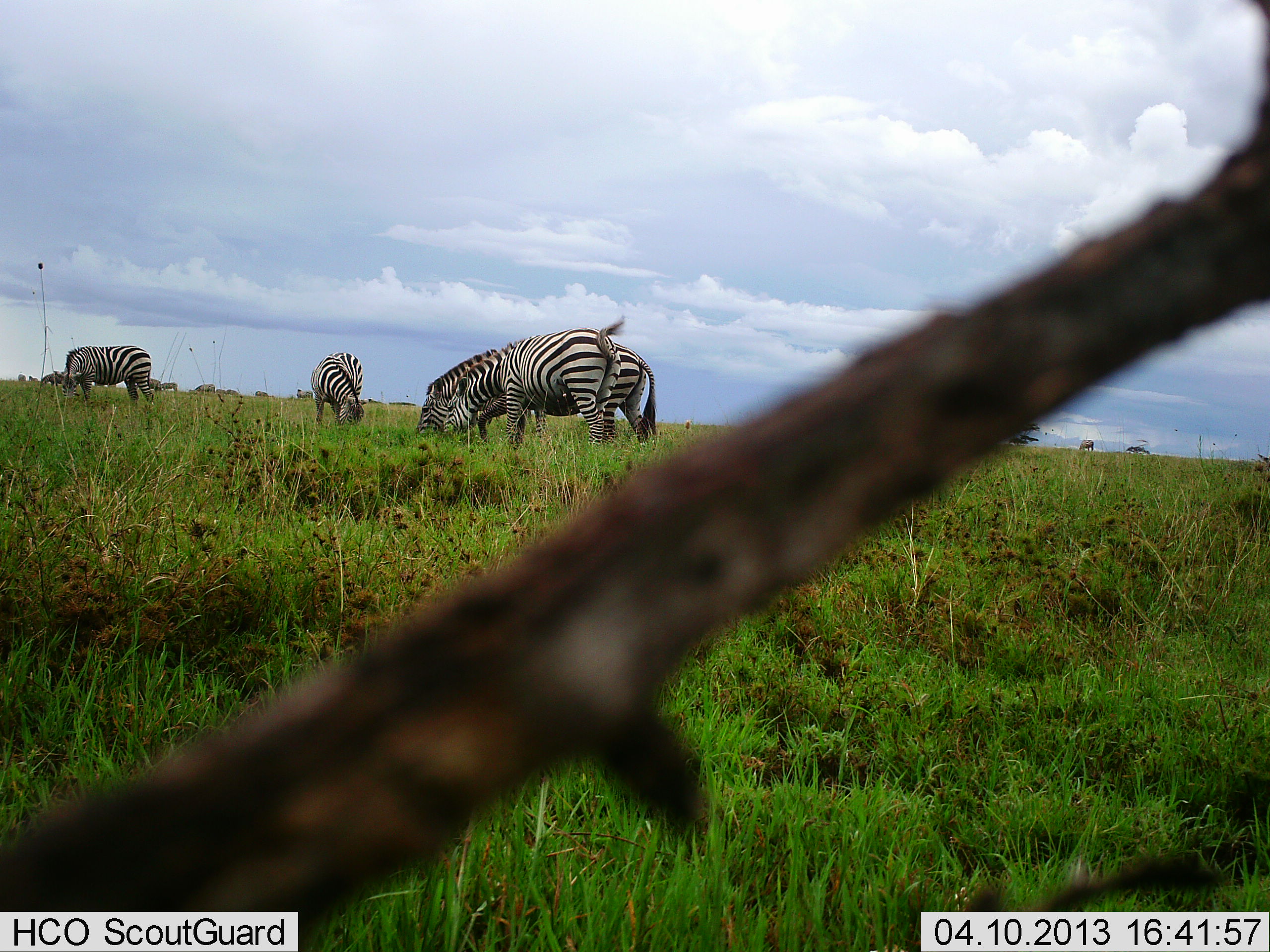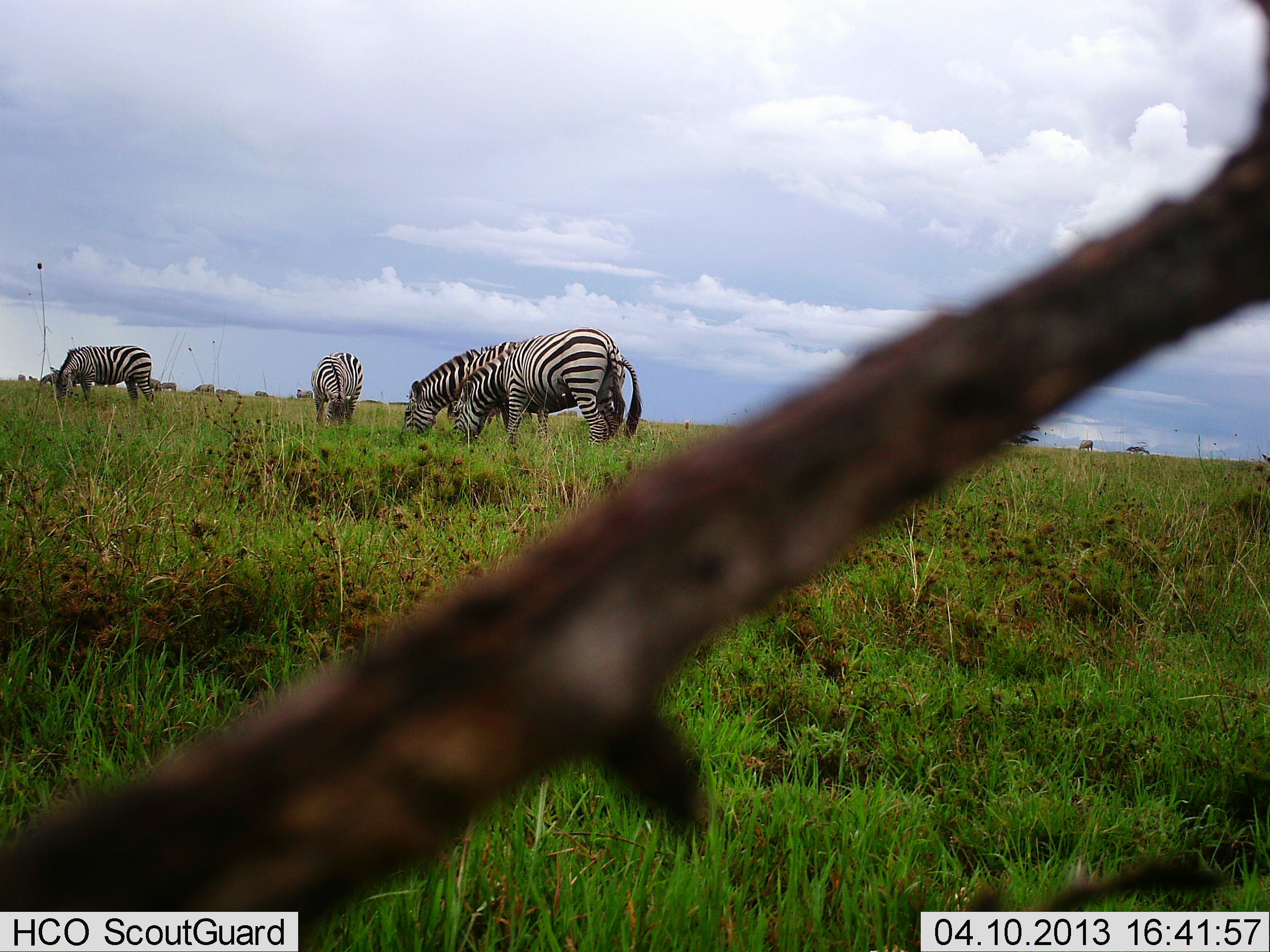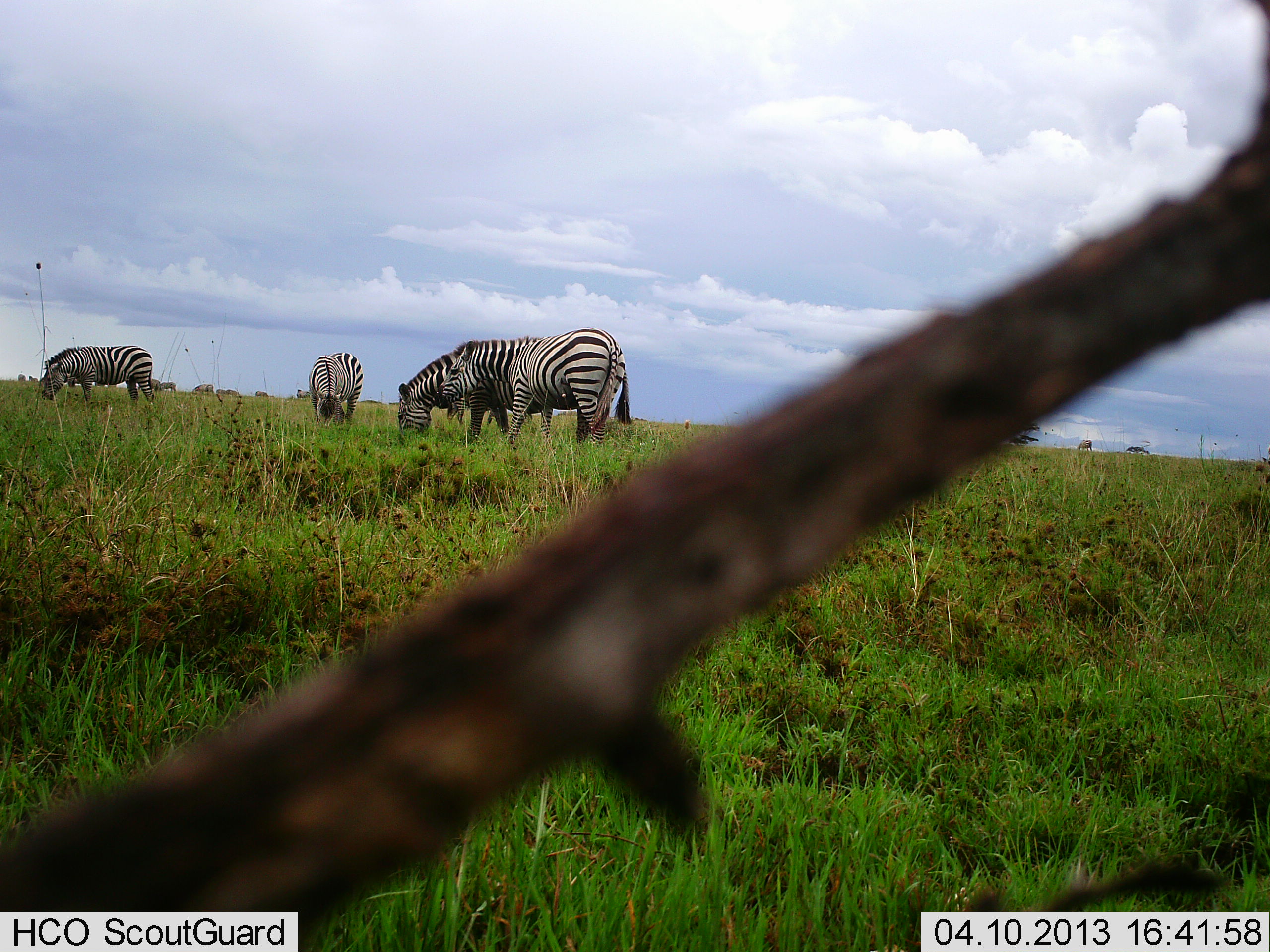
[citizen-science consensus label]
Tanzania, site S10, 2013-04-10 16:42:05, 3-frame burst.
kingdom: Animalia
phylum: Chordata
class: Mammalia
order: Perissodactyla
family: Equidae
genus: Equus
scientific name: Equus quagga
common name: plains zebra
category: zebra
Zebra (plains zebra) (Equus quagga), count 8. Behavior (volunteer vote fractions): standing 10%, resting 10%, moving 0%, interacting 0%. Young present (vote fraction): 0%. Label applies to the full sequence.